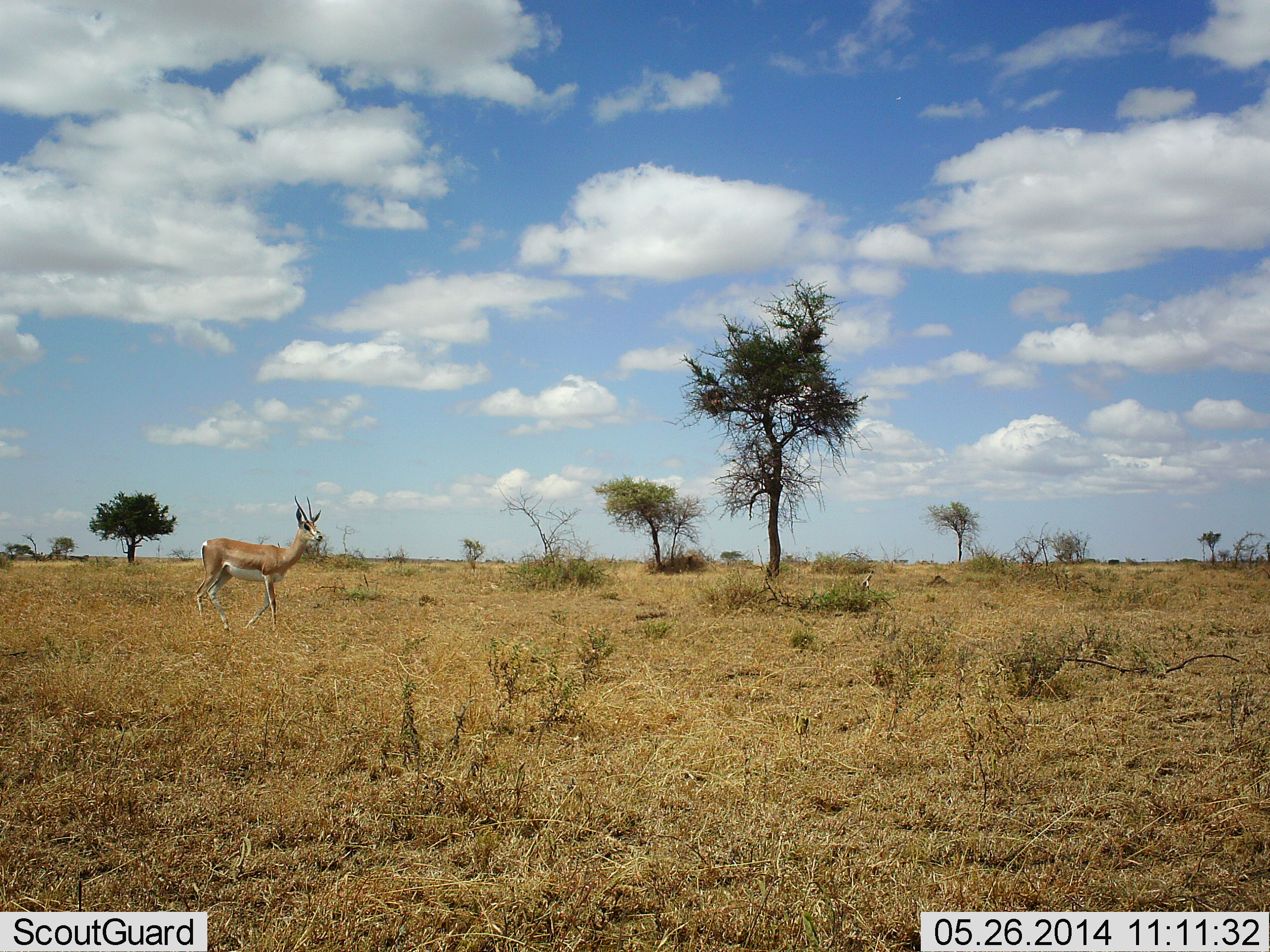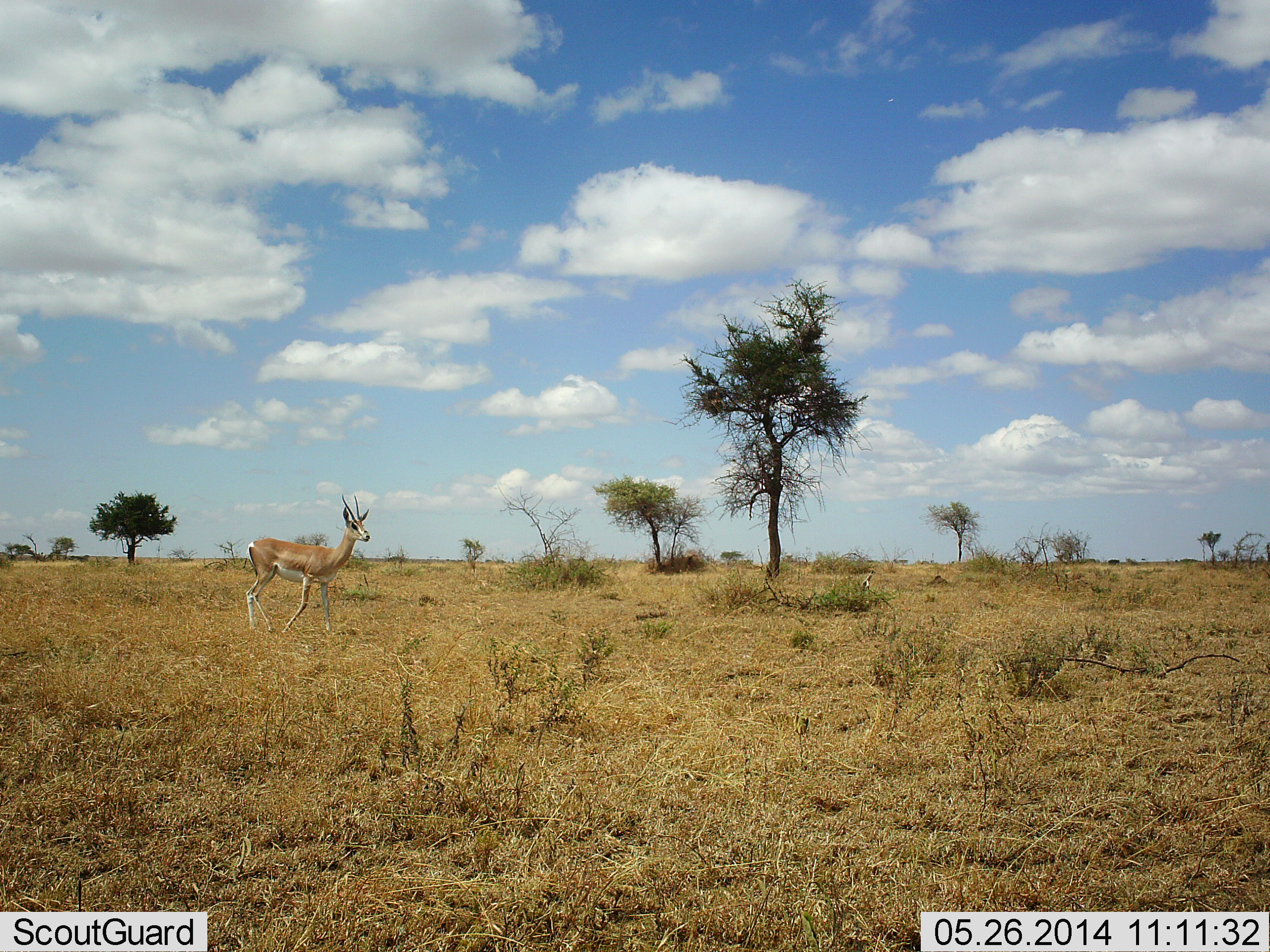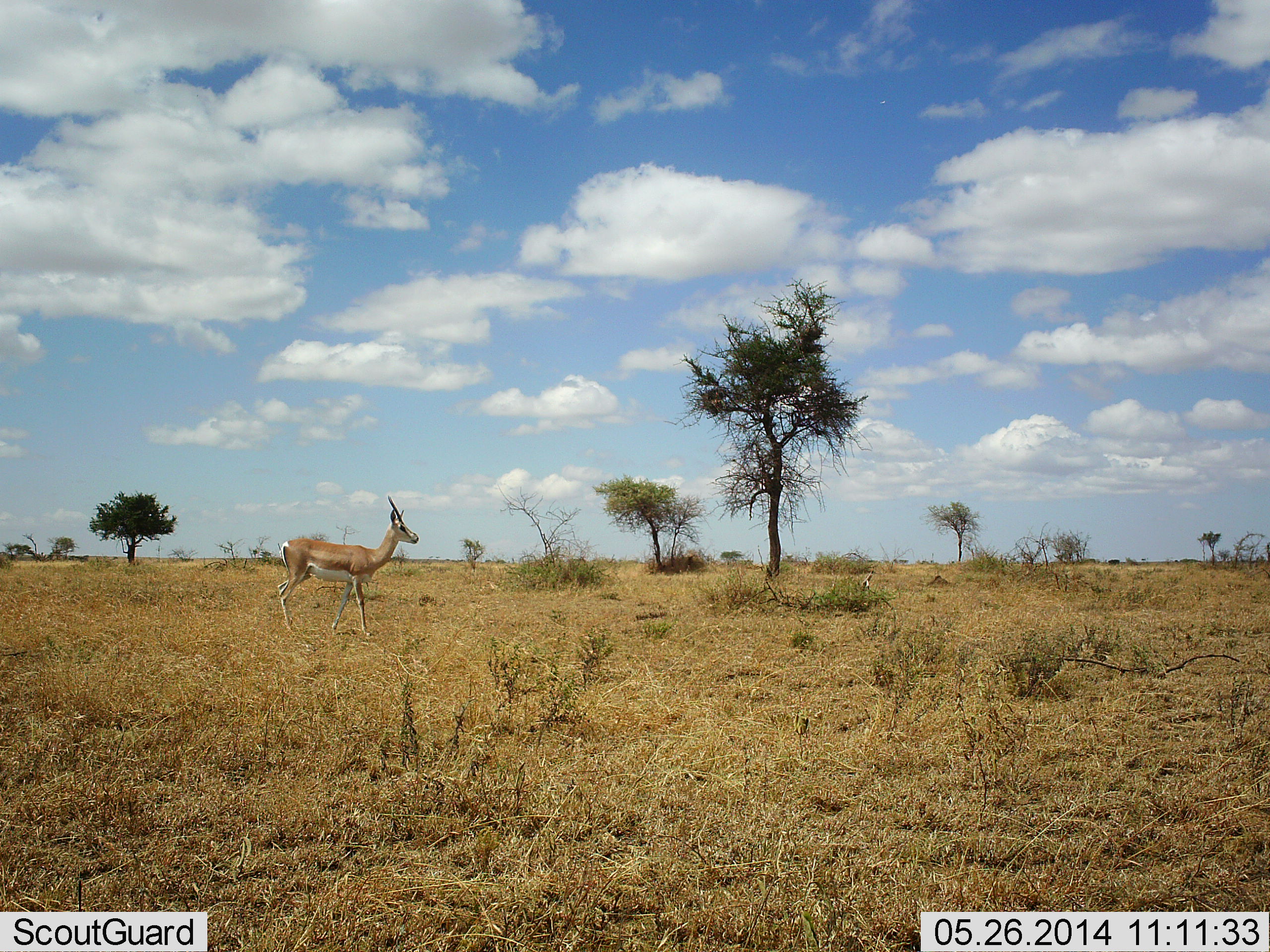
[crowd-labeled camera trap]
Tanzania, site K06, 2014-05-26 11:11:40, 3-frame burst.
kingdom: Animalia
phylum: Chordata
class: Mammalia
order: Artiodactyla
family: Bovidae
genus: Nanger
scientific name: Nanger granti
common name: grant's gazelle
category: gazellegrants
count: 1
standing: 0%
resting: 0%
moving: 100%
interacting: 0%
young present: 0%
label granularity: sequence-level